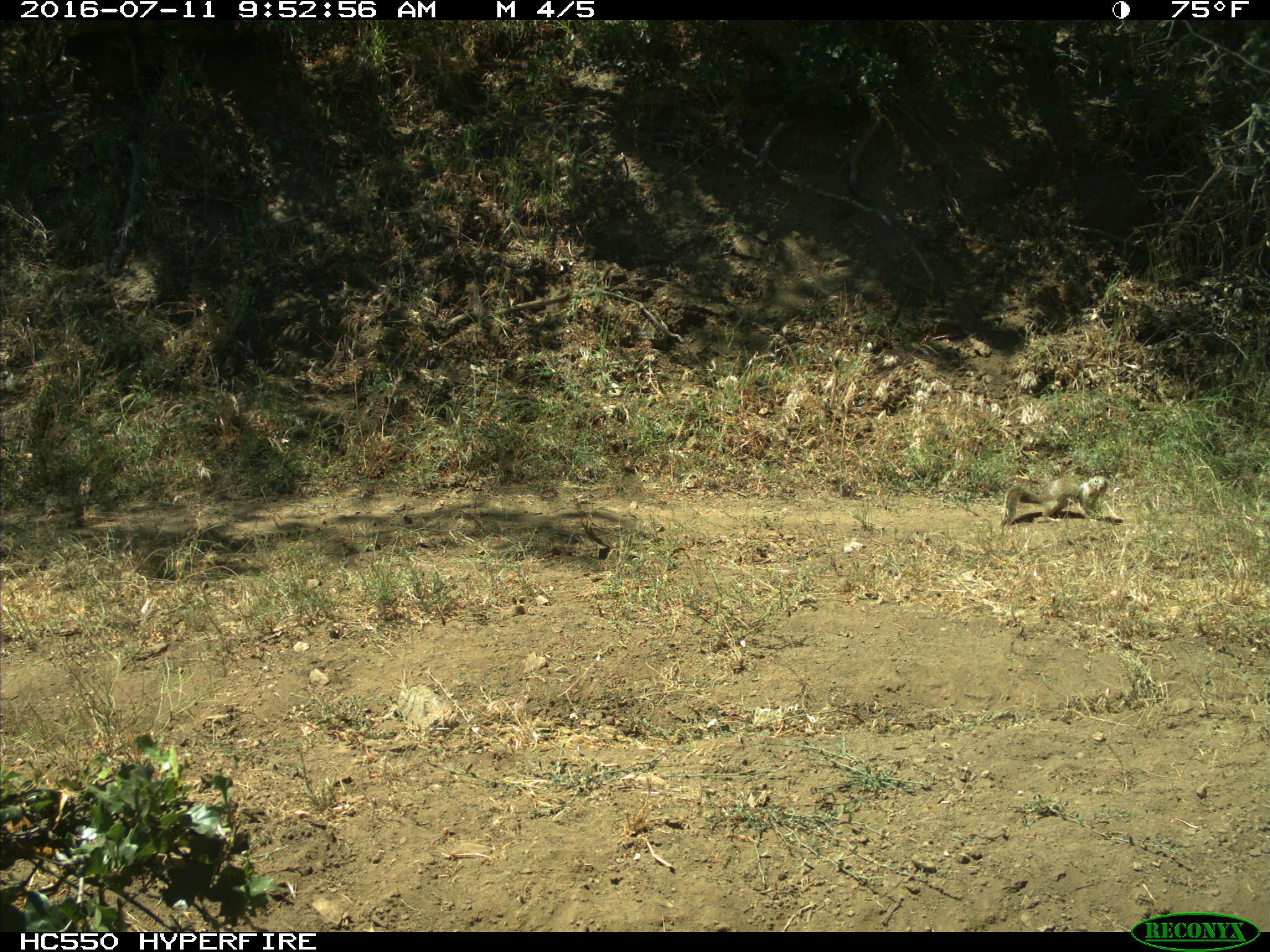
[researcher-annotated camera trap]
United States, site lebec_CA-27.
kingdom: Animalia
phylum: Chordata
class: Mammalia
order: Rodentia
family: Sciuridae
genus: Otospermophilus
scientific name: Otospermophilus beecheyi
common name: california ground squirrel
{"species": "Otospermophilus beecheyi (california ground squirrel)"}